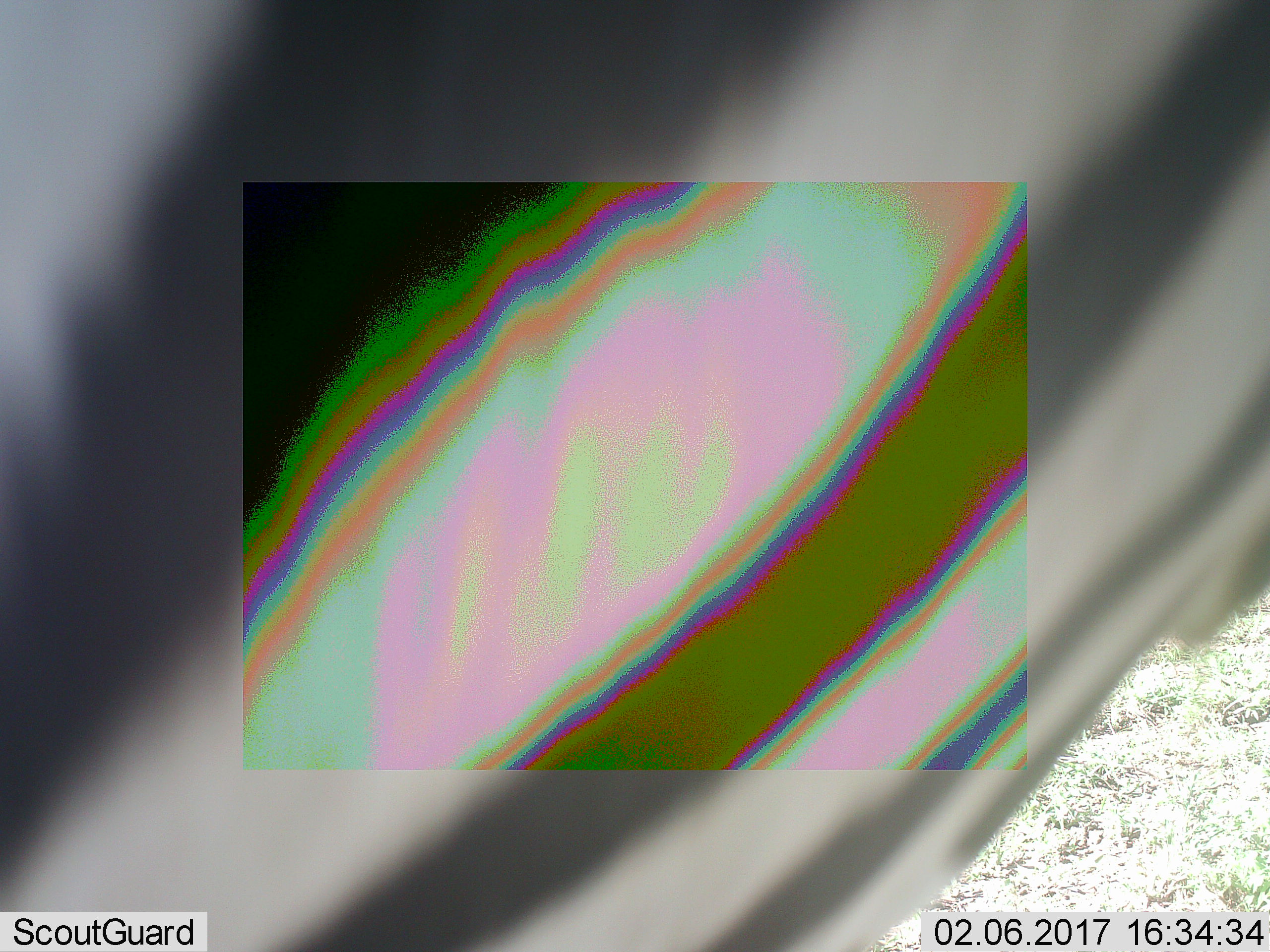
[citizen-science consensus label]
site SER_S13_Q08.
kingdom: Animalia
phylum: Chordata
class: Mammalia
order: Perissodactyla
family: Equidae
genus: Equus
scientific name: Equus quagga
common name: plains zebra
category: zebraplains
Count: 1.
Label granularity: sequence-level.